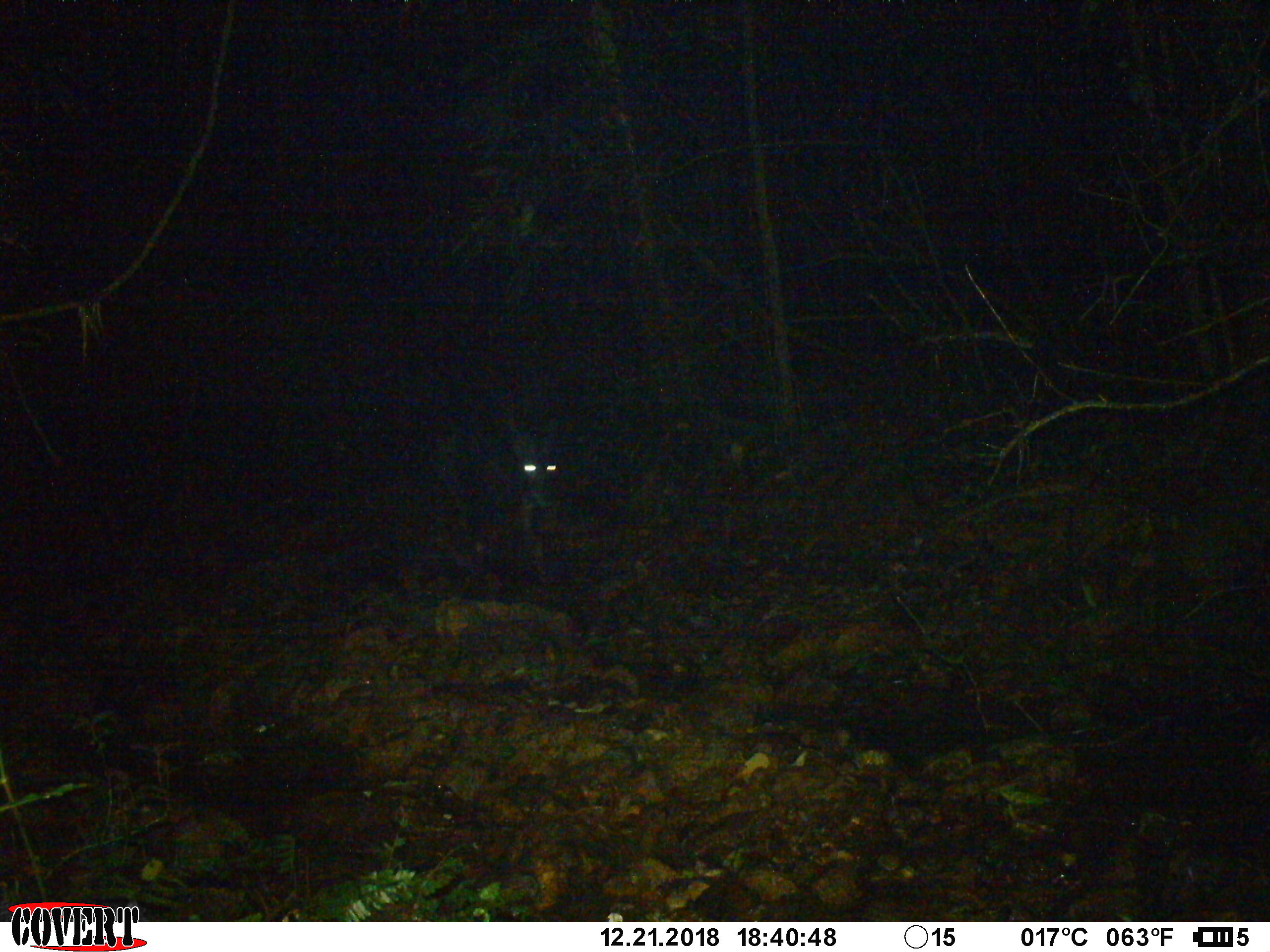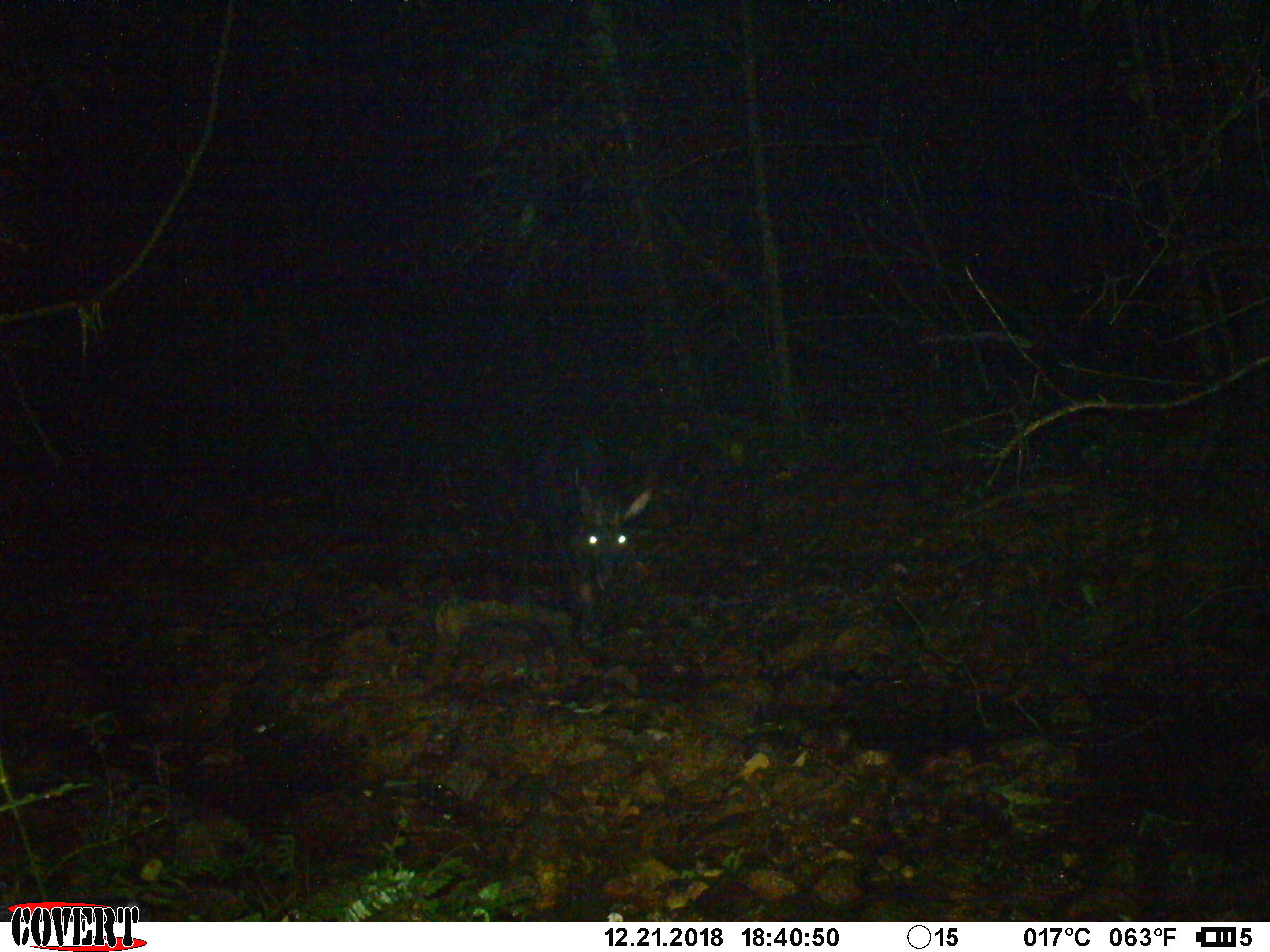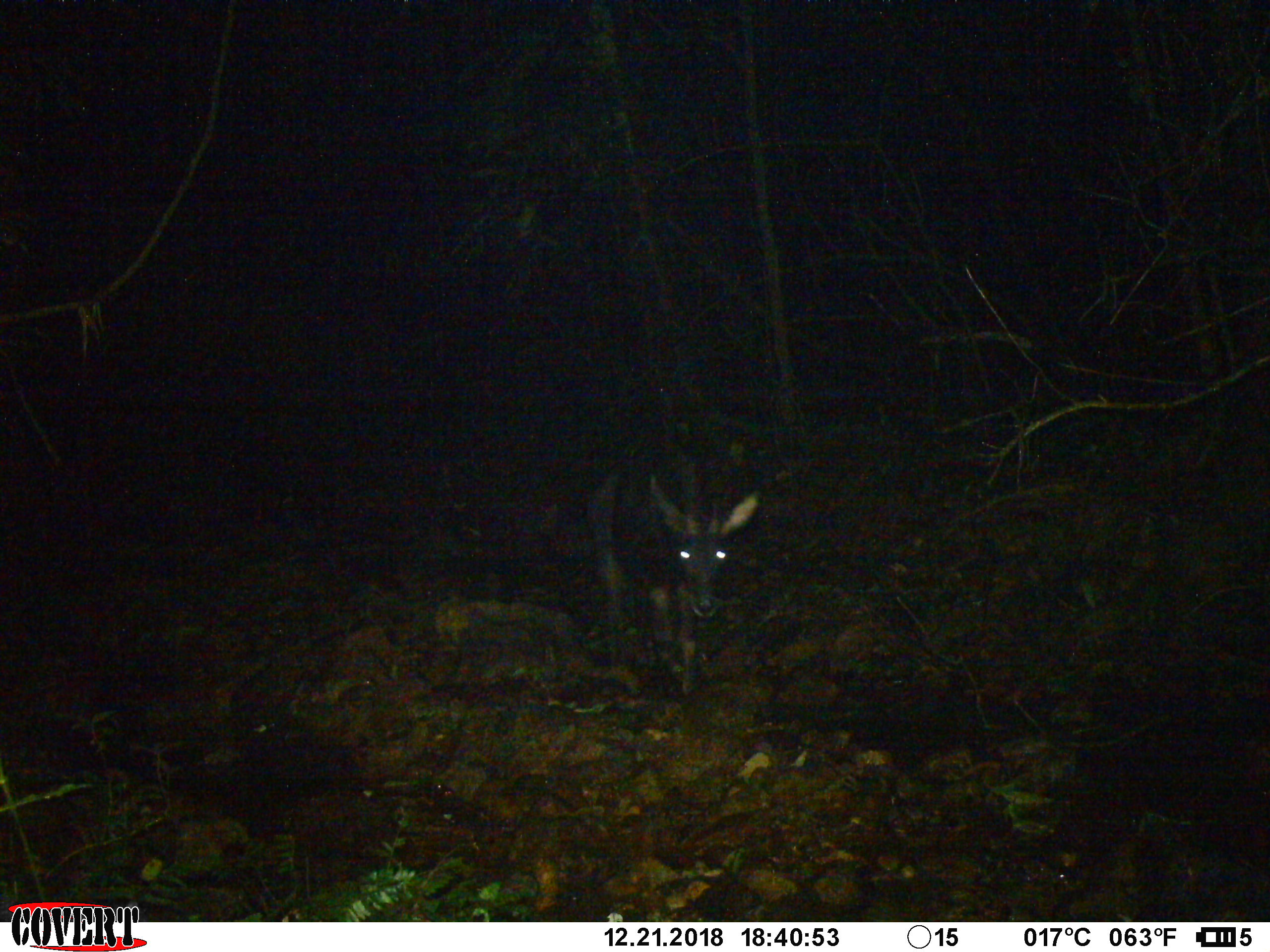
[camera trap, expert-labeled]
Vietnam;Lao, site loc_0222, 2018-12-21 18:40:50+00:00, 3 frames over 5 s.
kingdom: Animalia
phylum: Chordata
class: Mammalia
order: Artiodactyla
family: Bovidae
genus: Capricornis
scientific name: Capricornis sumatraensis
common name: chinese serow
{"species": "chinese serow (Capricornis sumatraensis)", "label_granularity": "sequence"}